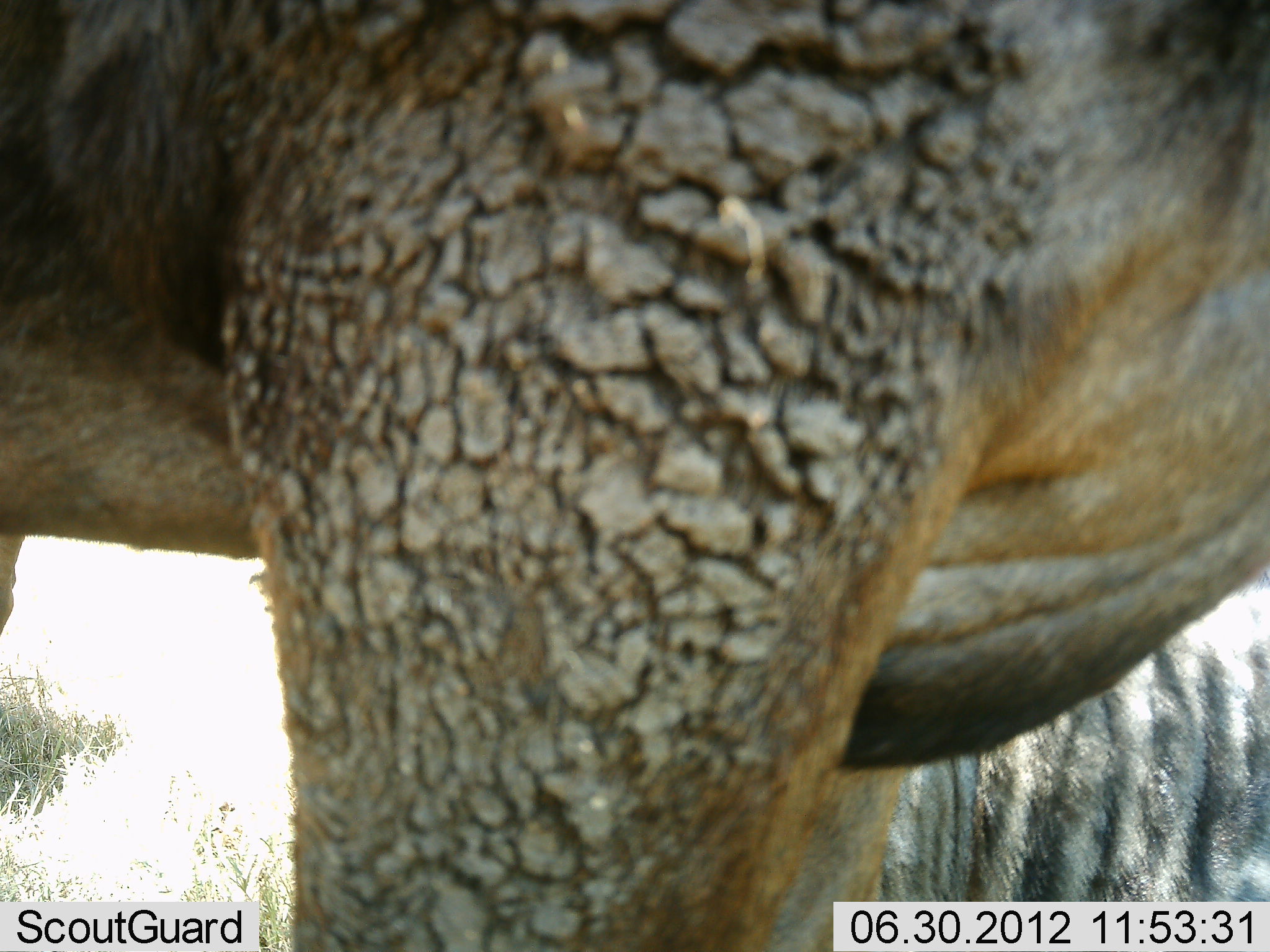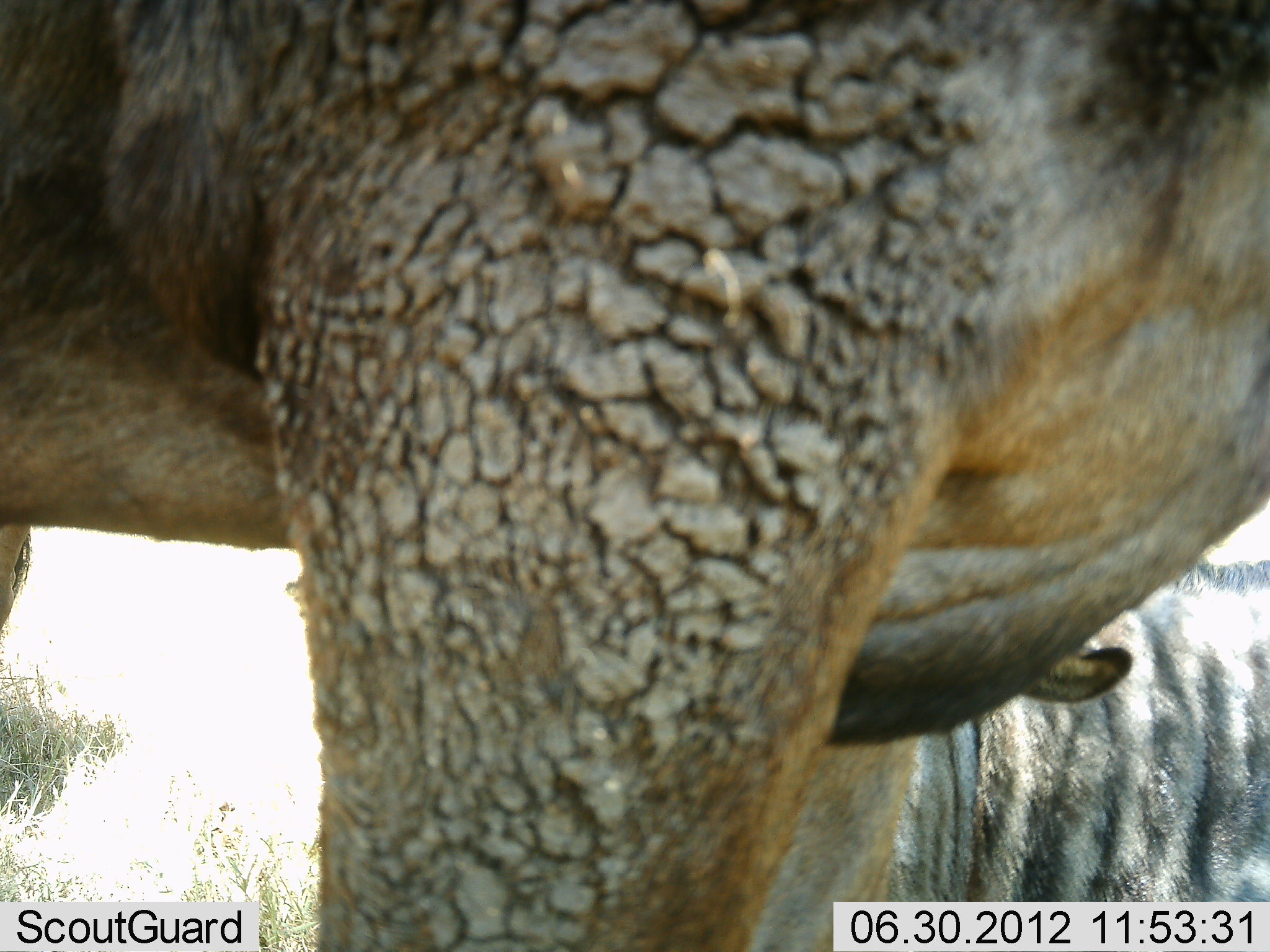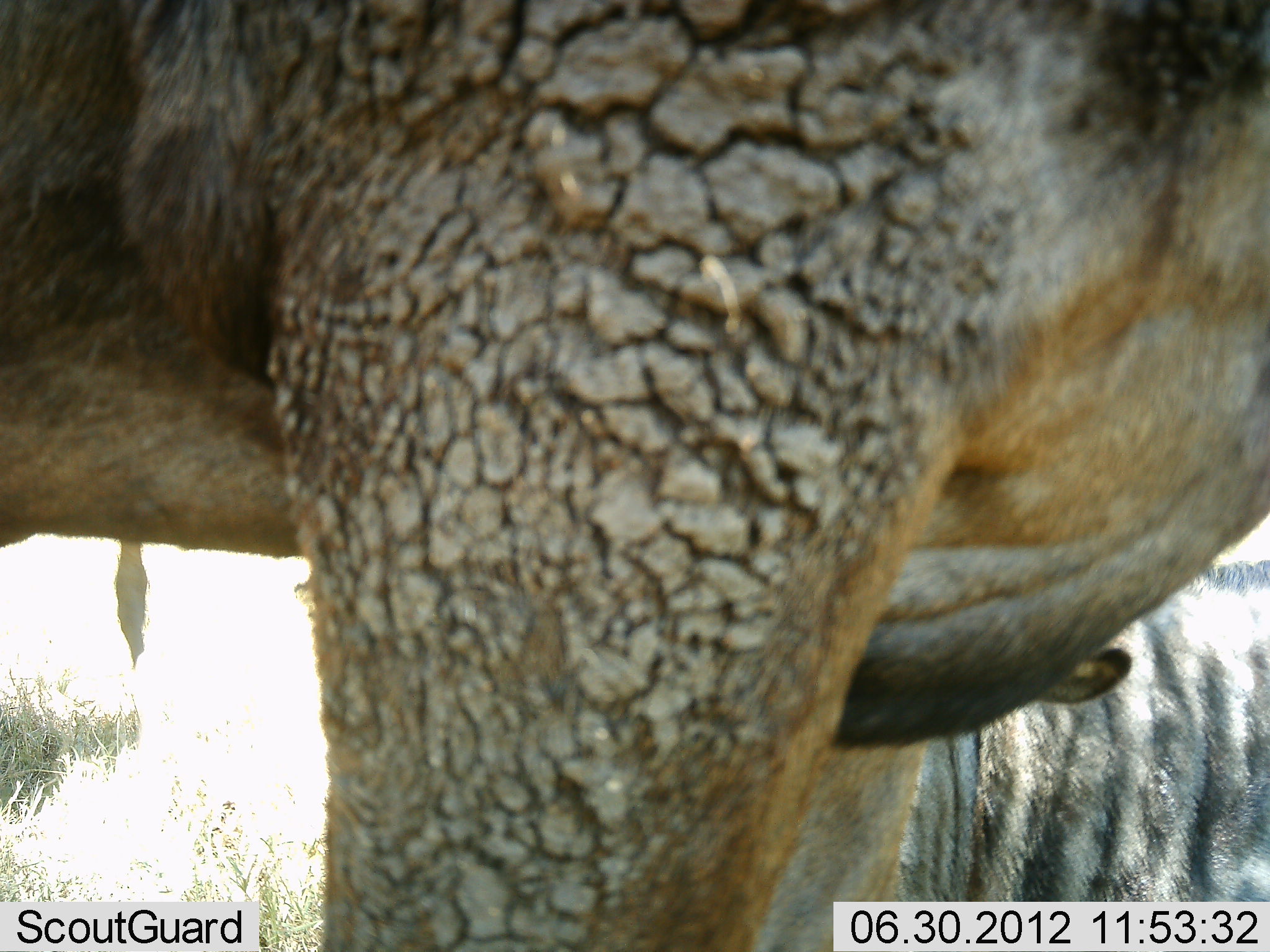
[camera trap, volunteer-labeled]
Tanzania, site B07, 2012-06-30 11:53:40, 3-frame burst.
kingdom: Animalia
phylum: Chordata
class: Mammalia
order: Artiodactyla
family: Bovidae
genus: Connochaetes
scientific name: Connochaetes taurinus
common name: blue wildebeest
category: wildebeest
Wildebeest (blue wildebeest) (Connochaetes taurinus), count 2. Behavior (volunteer vote fractions): standing 100%, resting 40%, moving 0%, interacting 0%. Young present (vote fraction): 0%. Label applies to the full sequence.